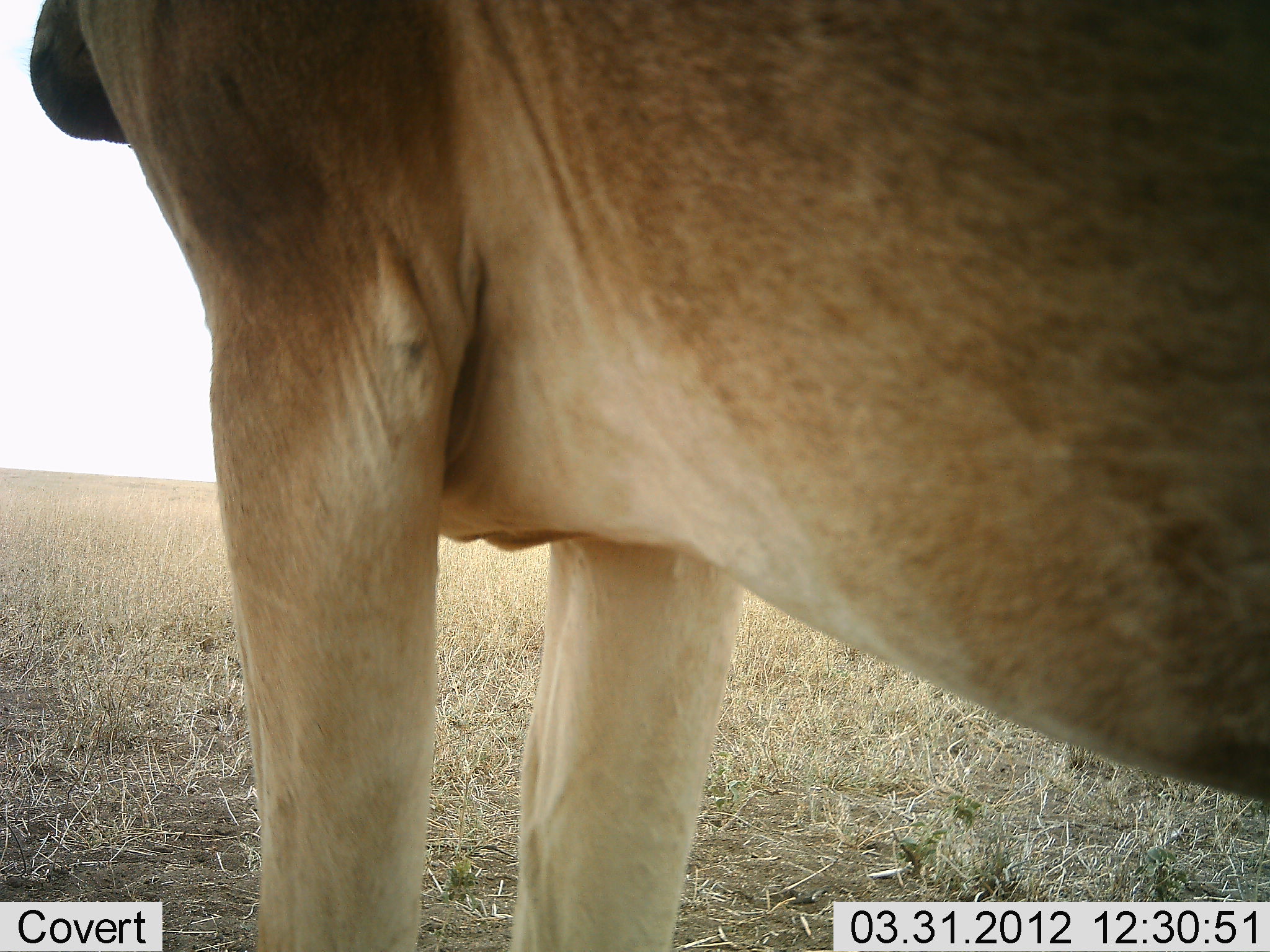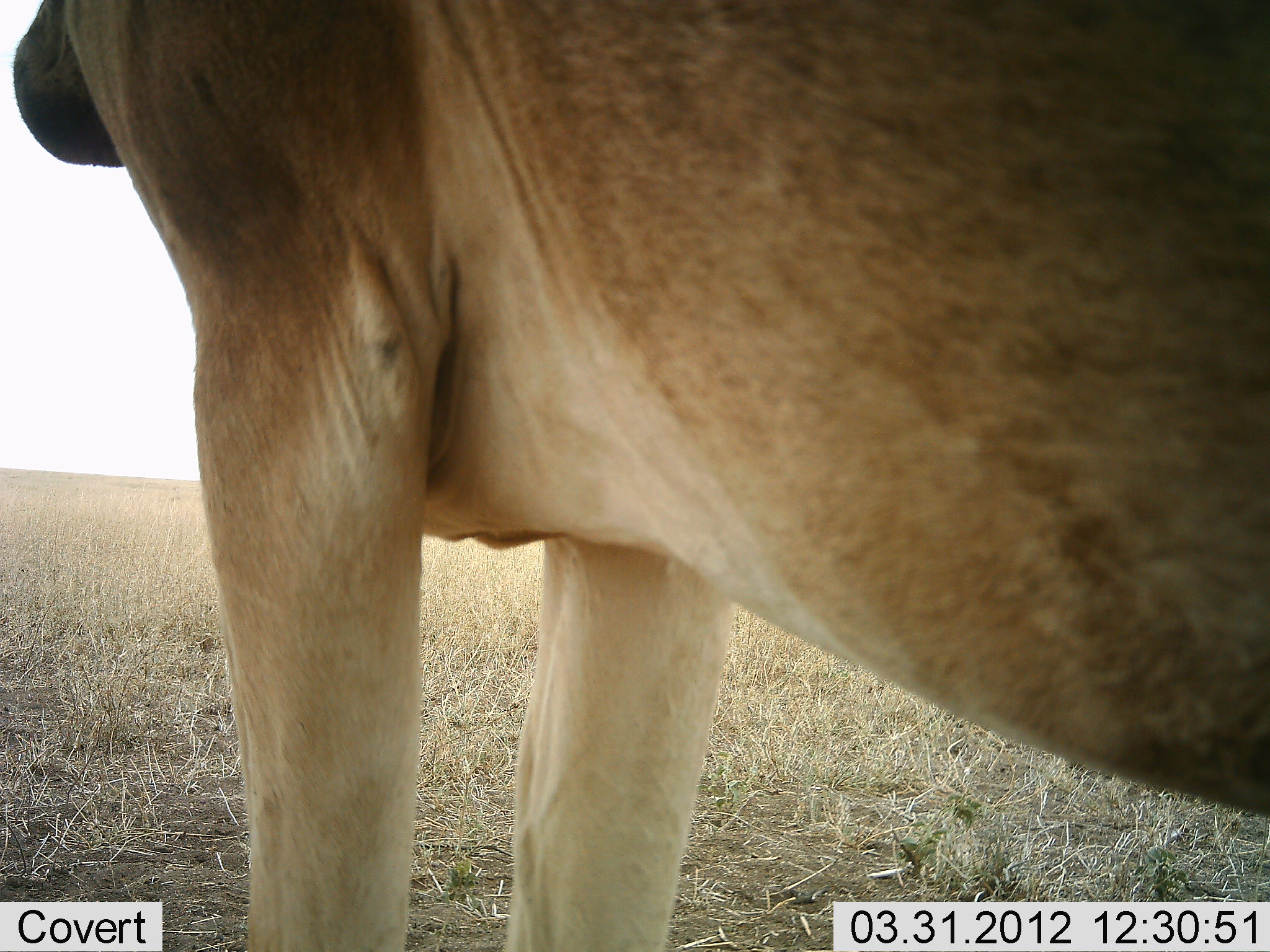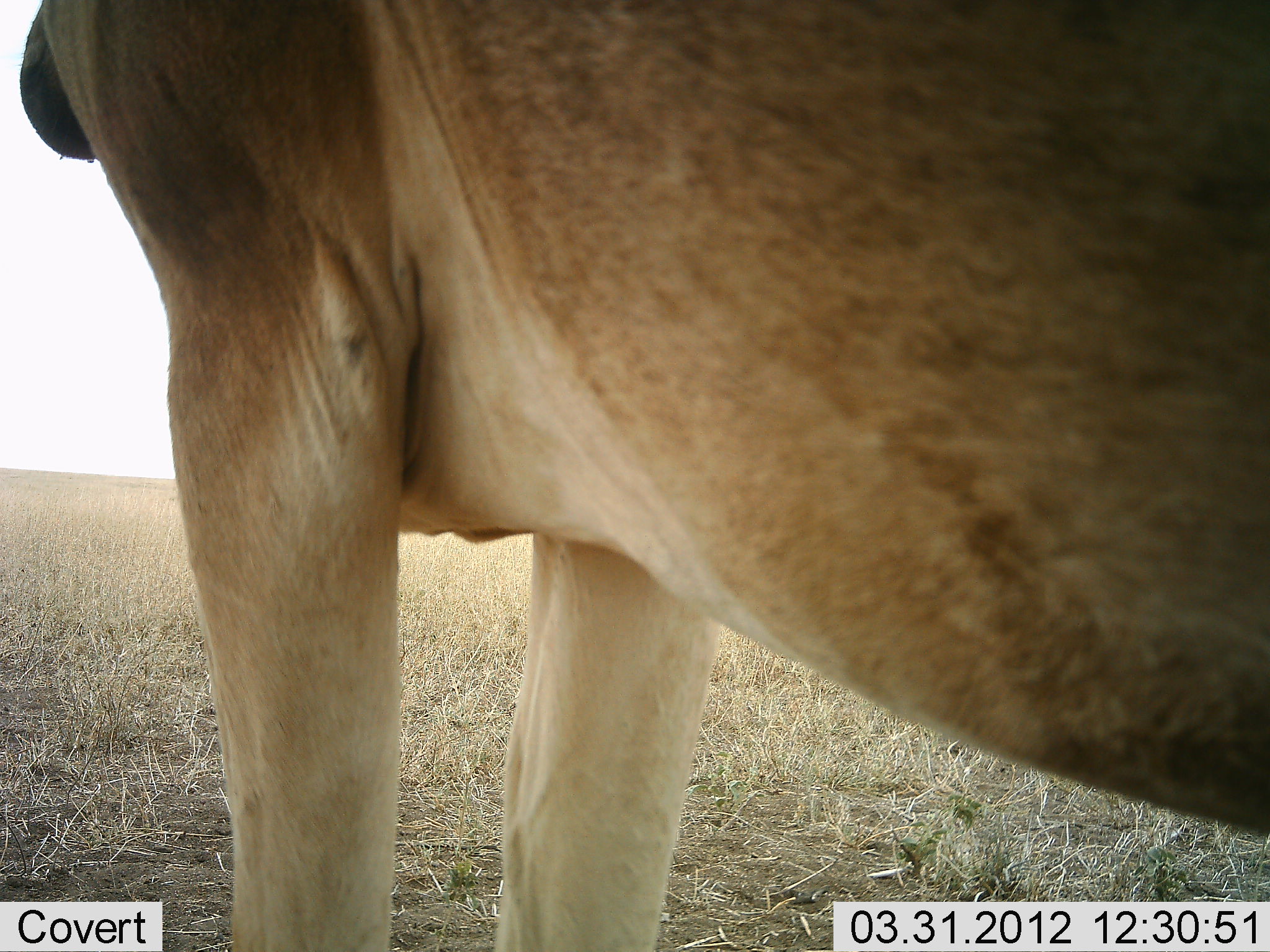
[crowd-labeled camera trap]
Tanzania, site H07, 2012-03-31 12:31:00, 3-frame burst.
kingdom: Animalia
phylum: Chordata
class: Mammalia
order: Artiodactyla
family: Bovidae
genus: Alcelaphus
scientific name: Alcelaphus buselaphus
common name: hartebeest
Hartebeest (Alcelaphus buselaphus), count 1. Behavior (volunteer vote fractions): standing 100%, resting 0%, moving 0%, interacting 9%. Young present (vote fraction): 0%. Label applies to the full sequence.